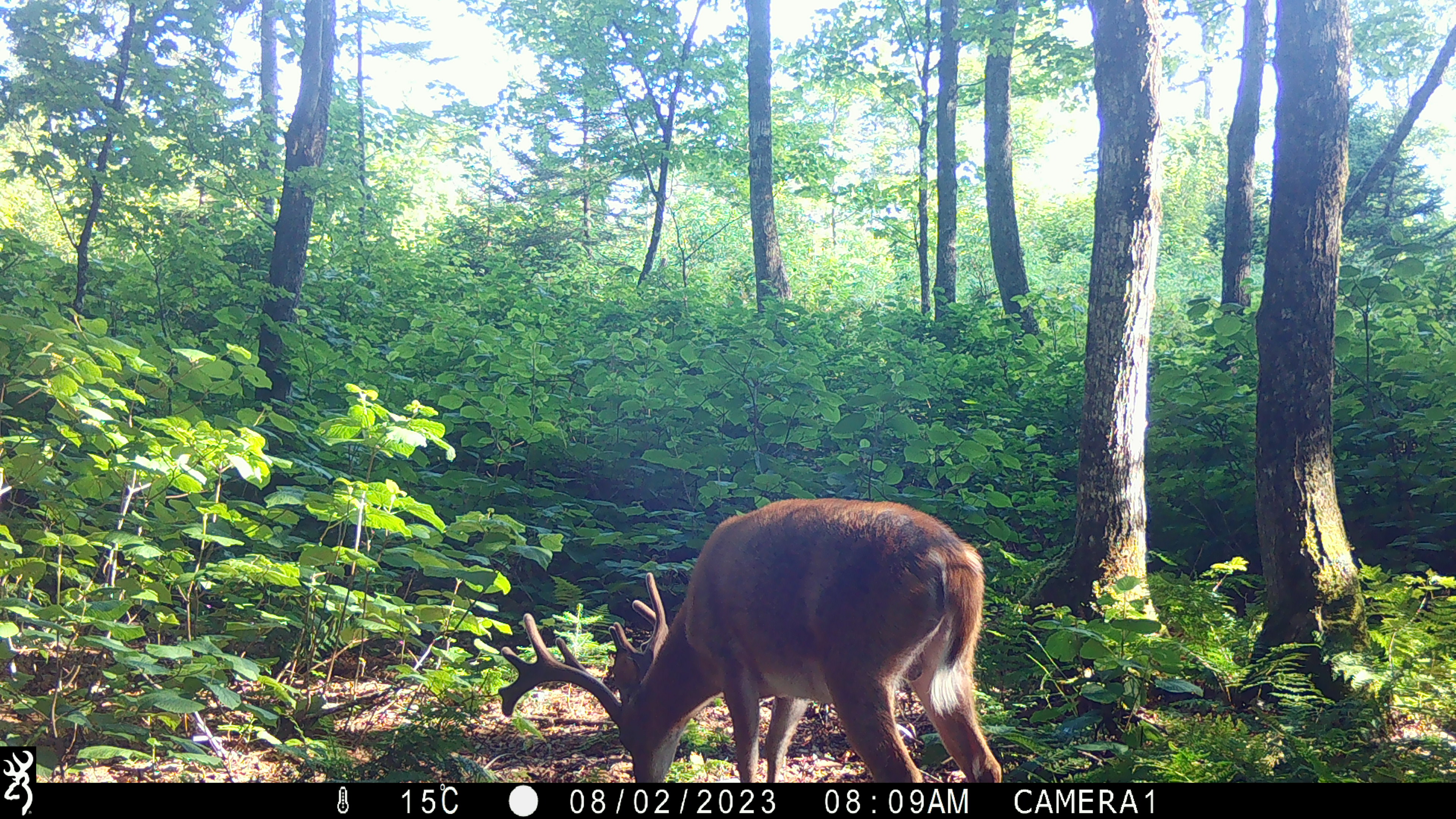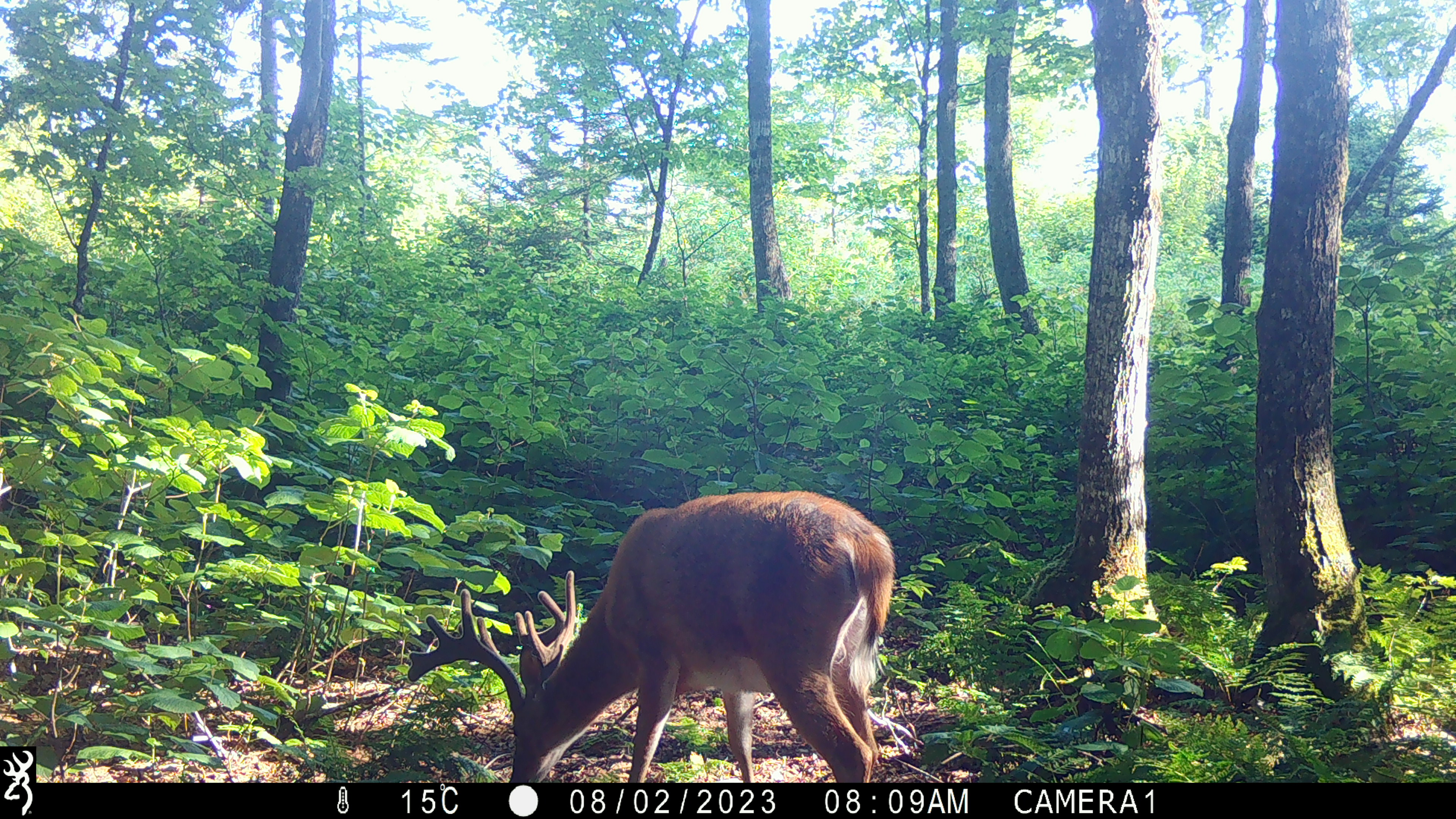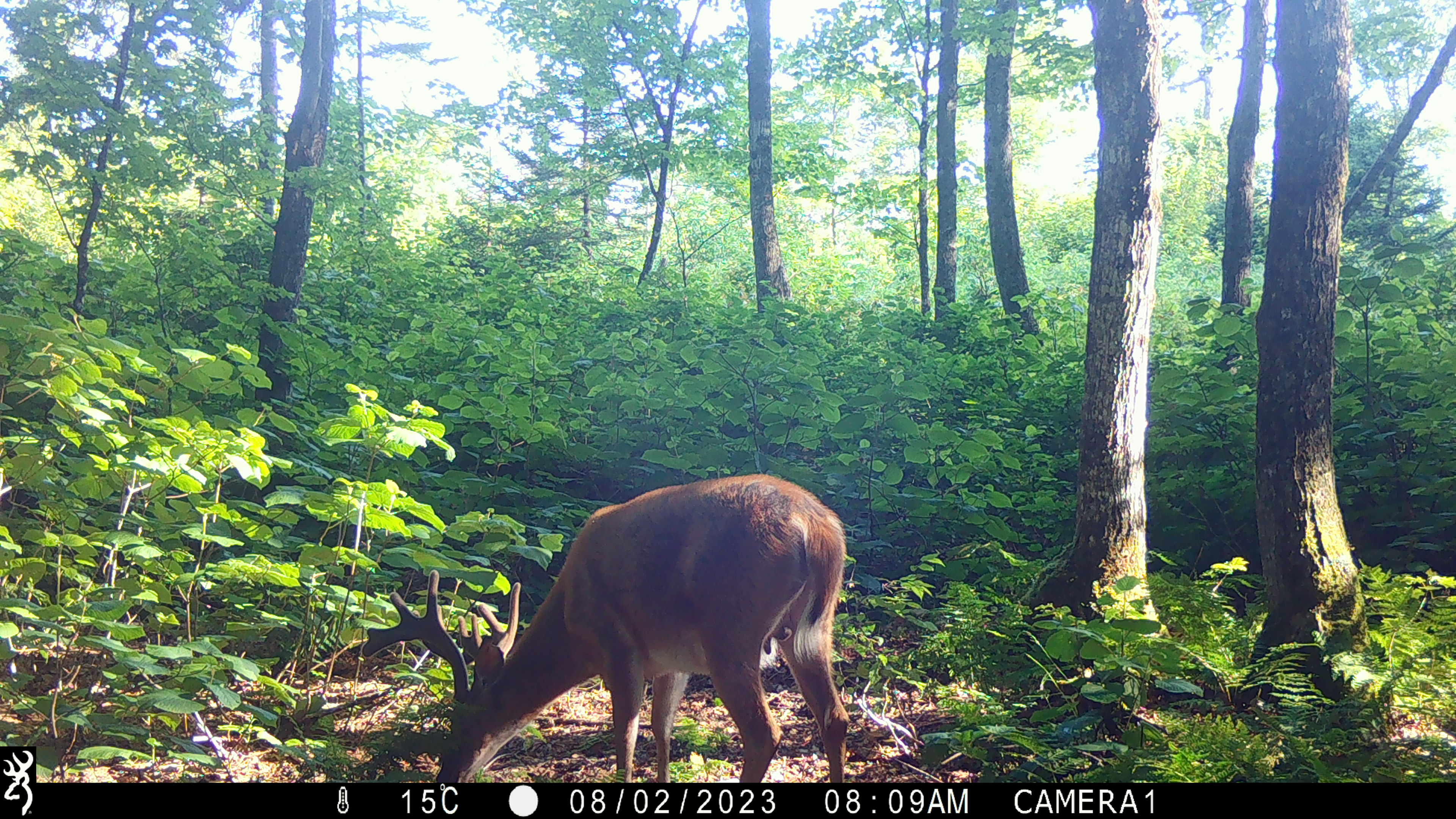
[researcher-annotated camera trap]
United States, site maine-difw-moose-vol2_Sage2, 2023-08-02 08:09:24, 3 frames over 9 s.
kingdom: Animalia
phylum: Chordata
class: Mammalia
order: Artiodactyla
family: Cervidae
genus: Odocoileus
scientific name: Odocoileus virginianus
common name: white-tailed deer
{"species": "white-tailed deer (Odocoileus virginianus)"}